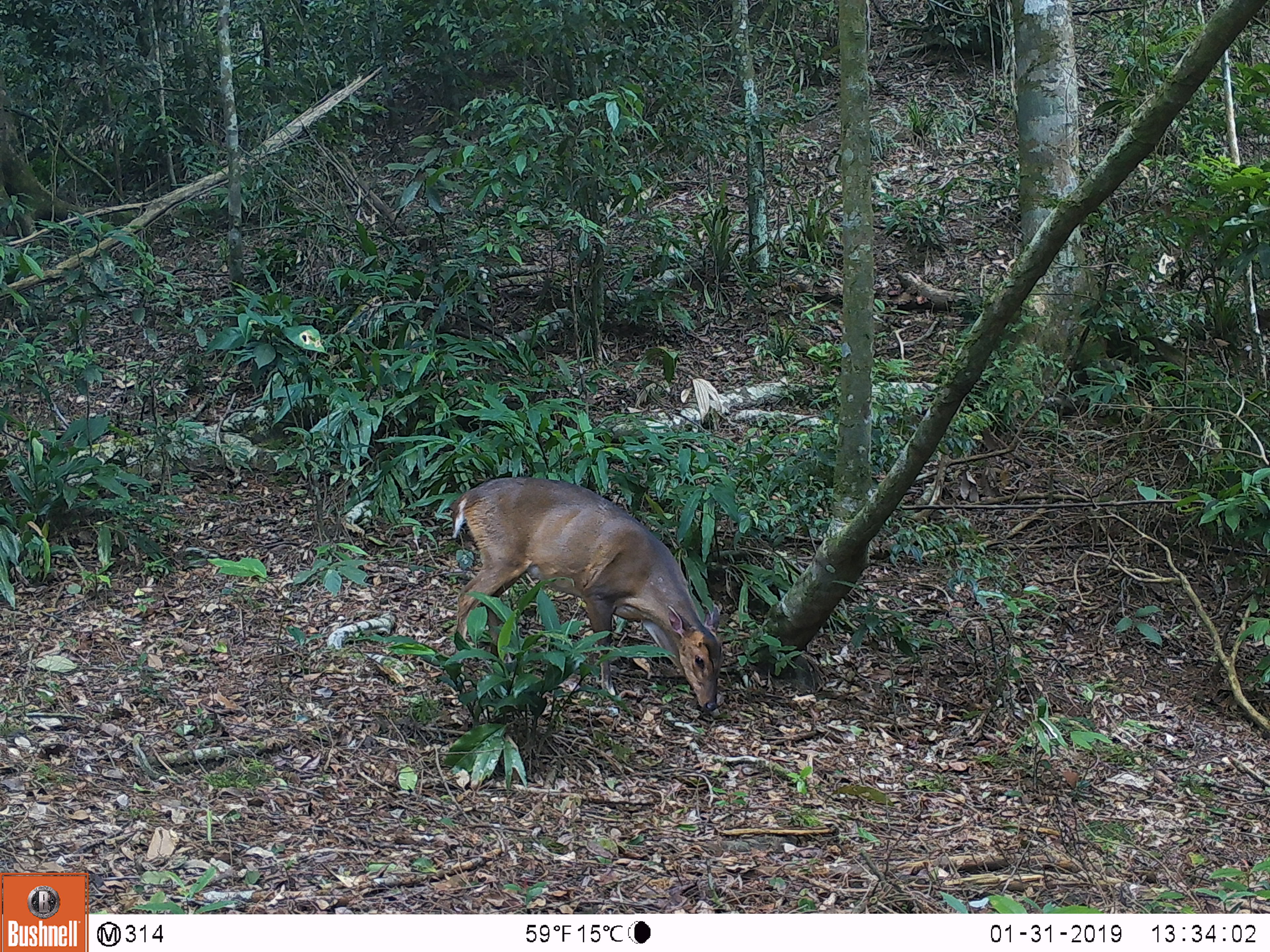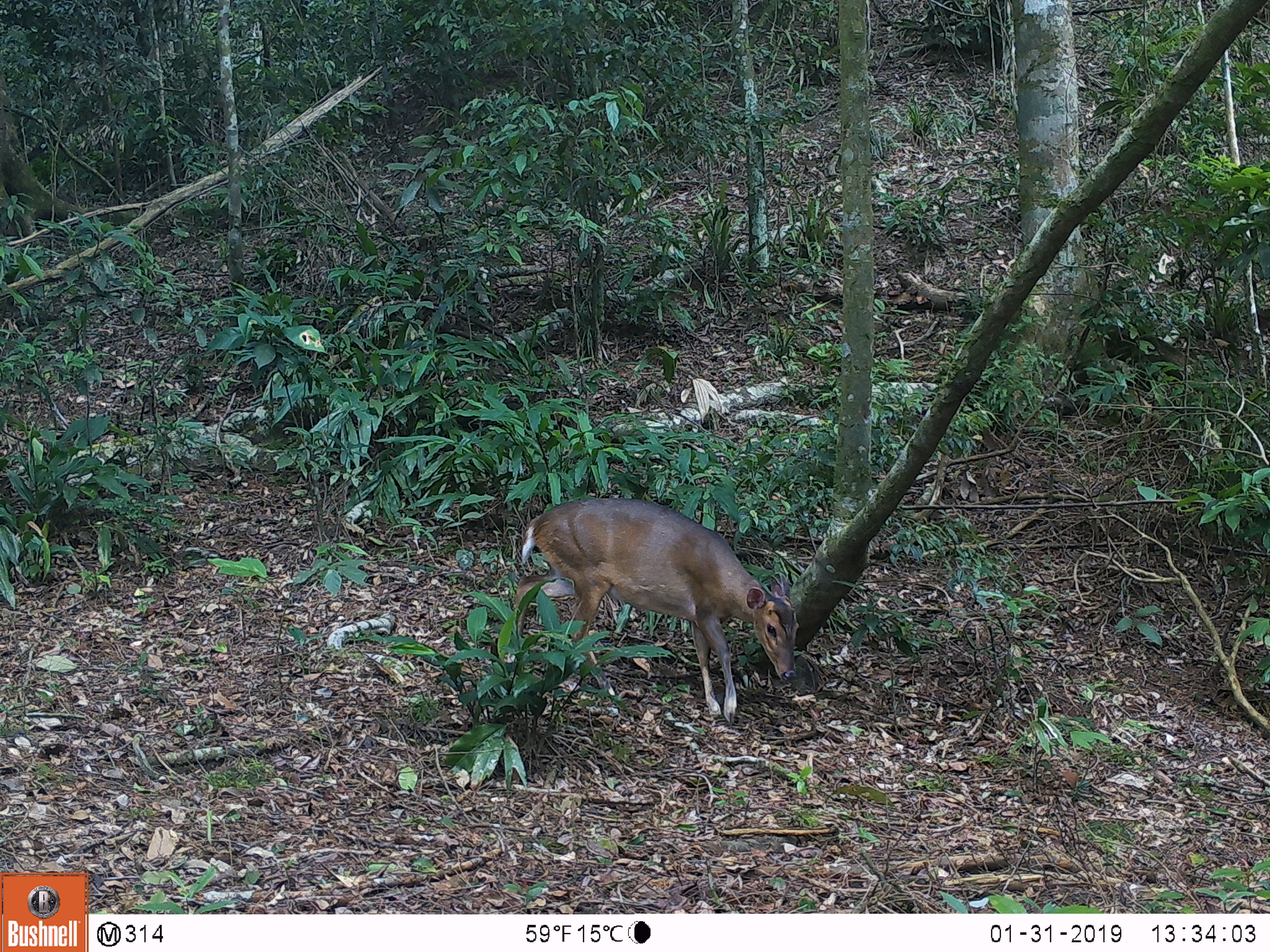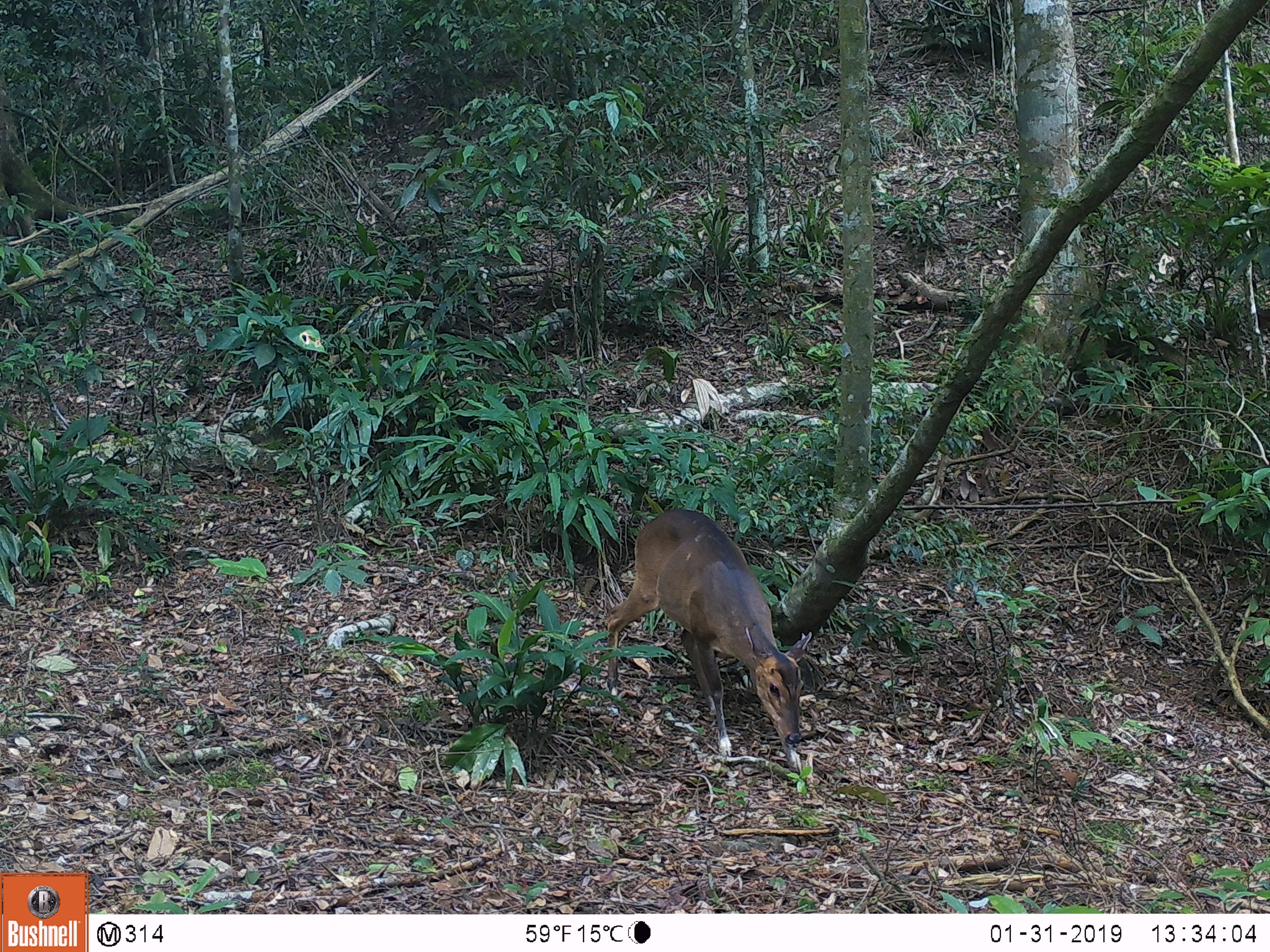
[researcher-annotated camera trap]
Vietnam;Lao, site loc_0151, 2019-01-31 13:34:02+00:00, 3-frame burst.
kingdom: Animalia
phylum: Chordata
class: Mammalia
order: Artiodactyla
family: Cervidae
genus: Muntiacus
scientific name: Muntiacus vuquangensis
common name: large-antlered muntjac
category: large antlered muntjac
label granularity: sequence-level